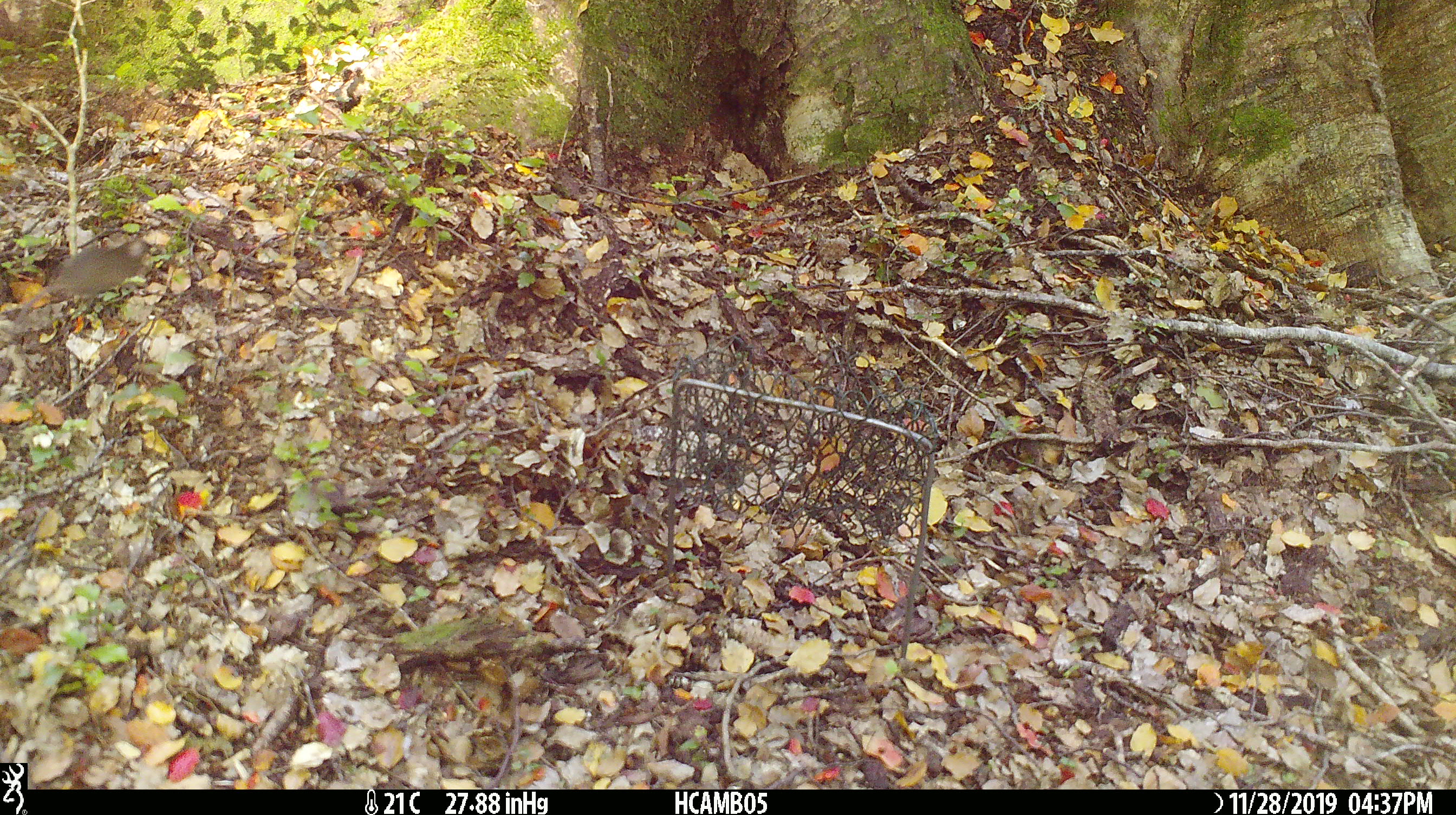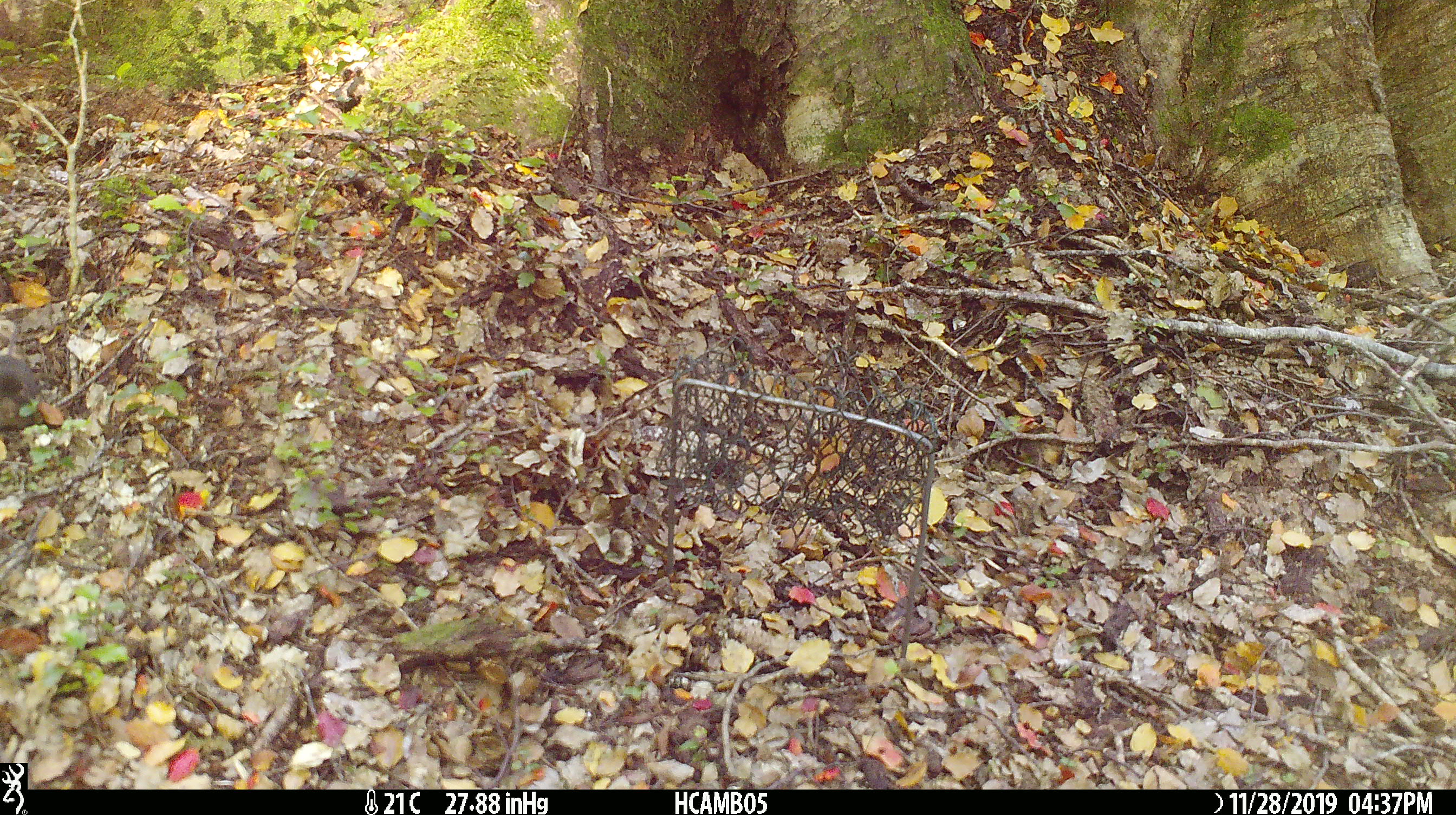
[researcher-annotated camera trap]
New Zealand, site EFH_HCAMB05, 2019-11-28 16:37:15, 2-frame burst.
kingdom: Animalia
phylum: Chordata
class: Mammalia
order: Rodentia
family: Muridae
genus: Mus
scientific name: Mus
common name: mouse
Mouse (Mus).